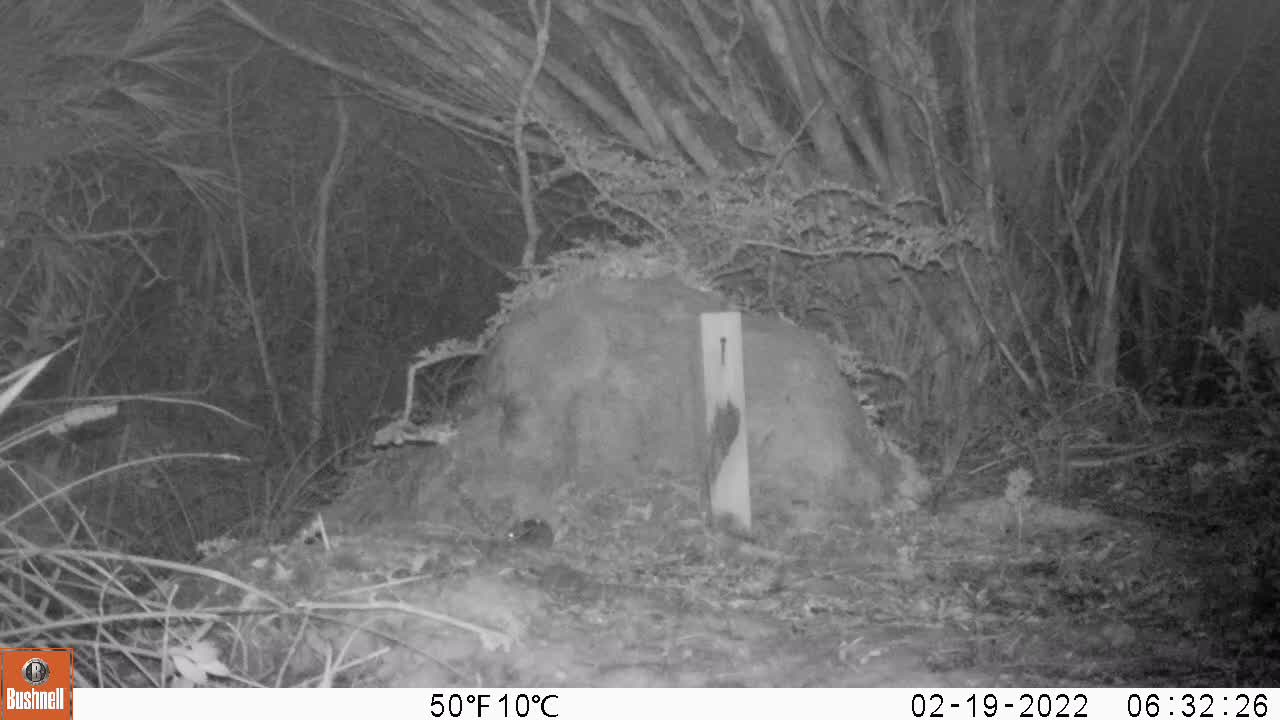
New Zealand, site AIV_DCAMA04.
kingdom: Animalia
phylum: Chordata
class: Mammalia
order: Rodentia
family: Muridae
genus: Mus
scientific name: Mus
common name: mouse